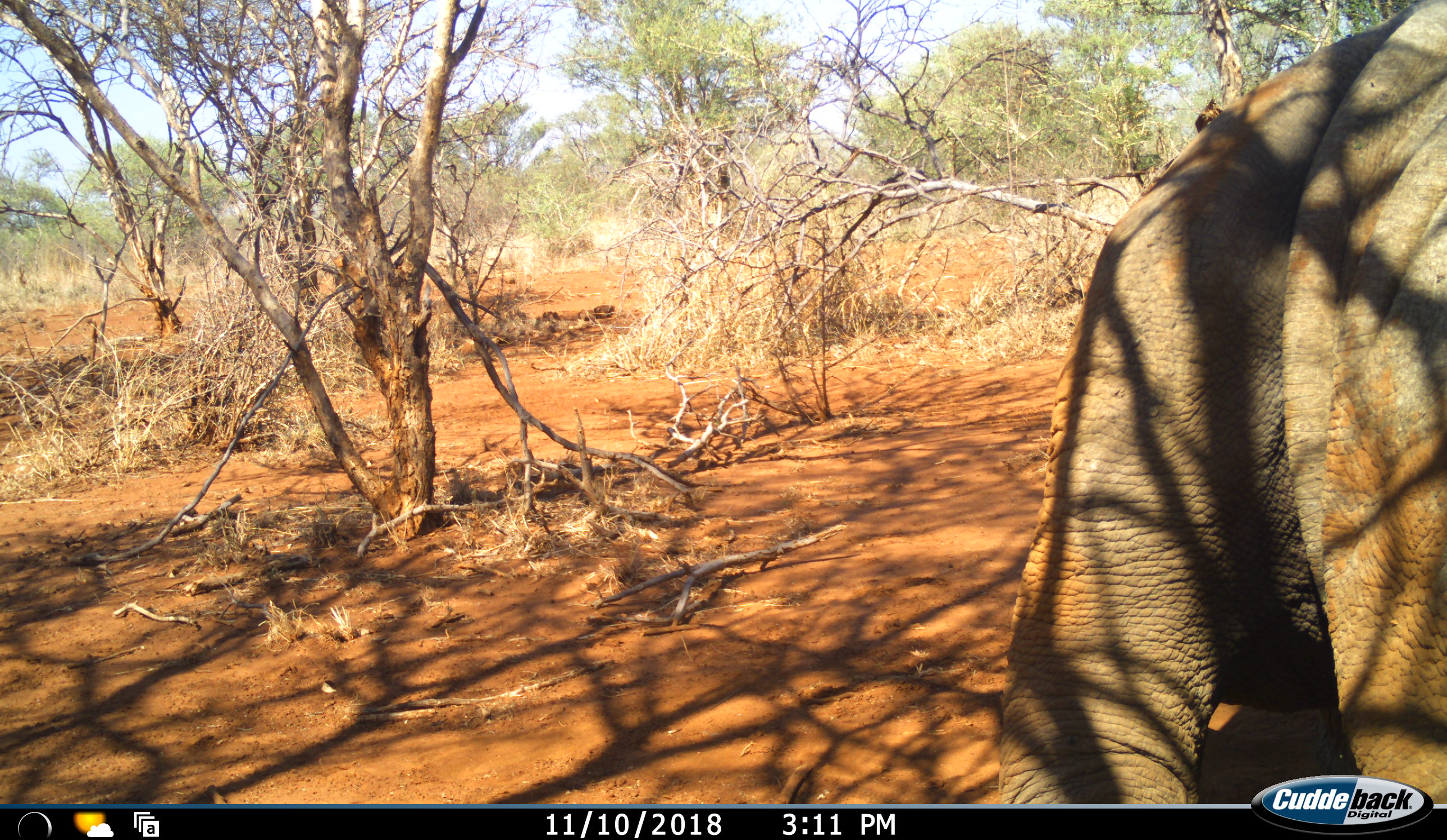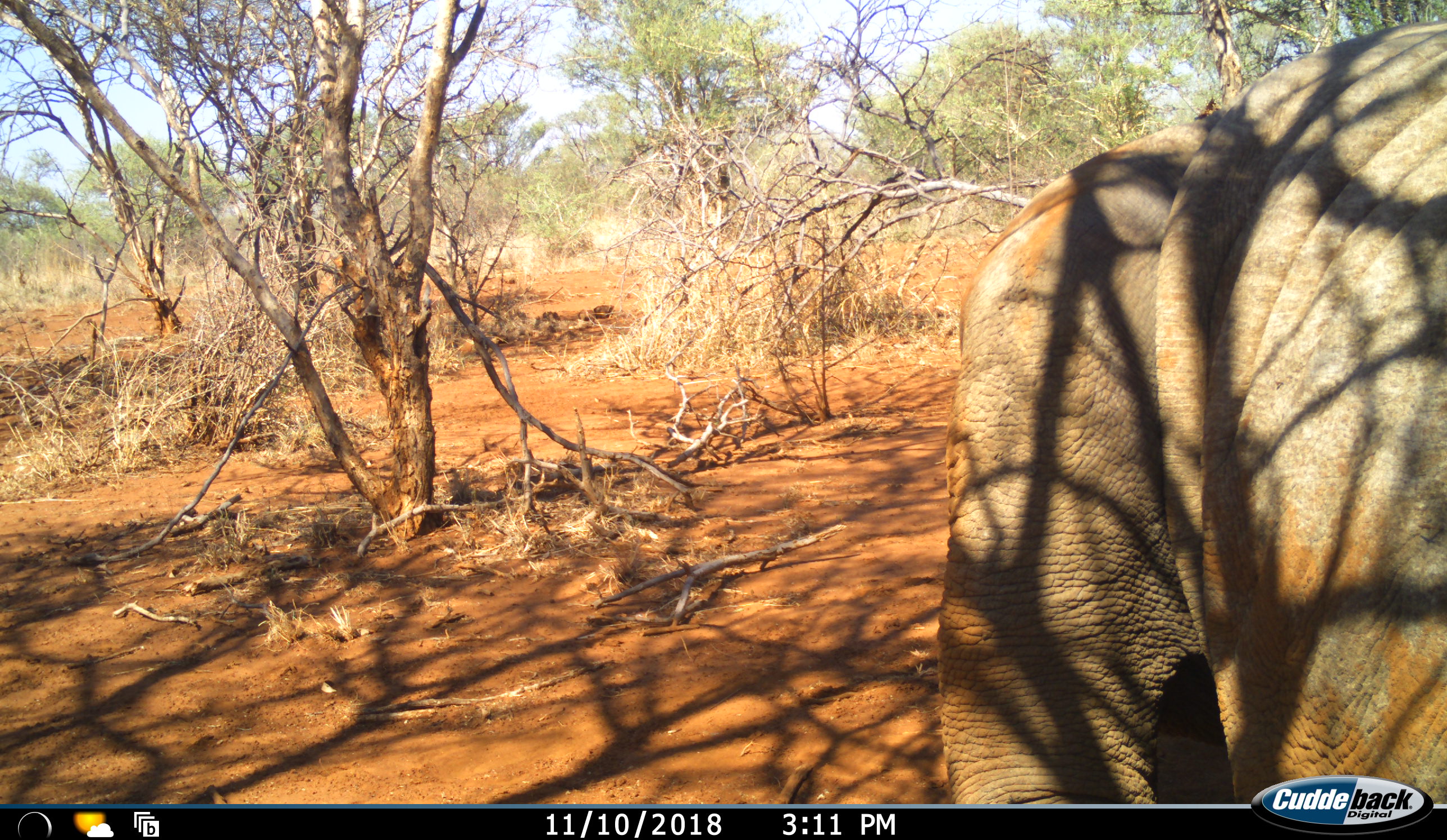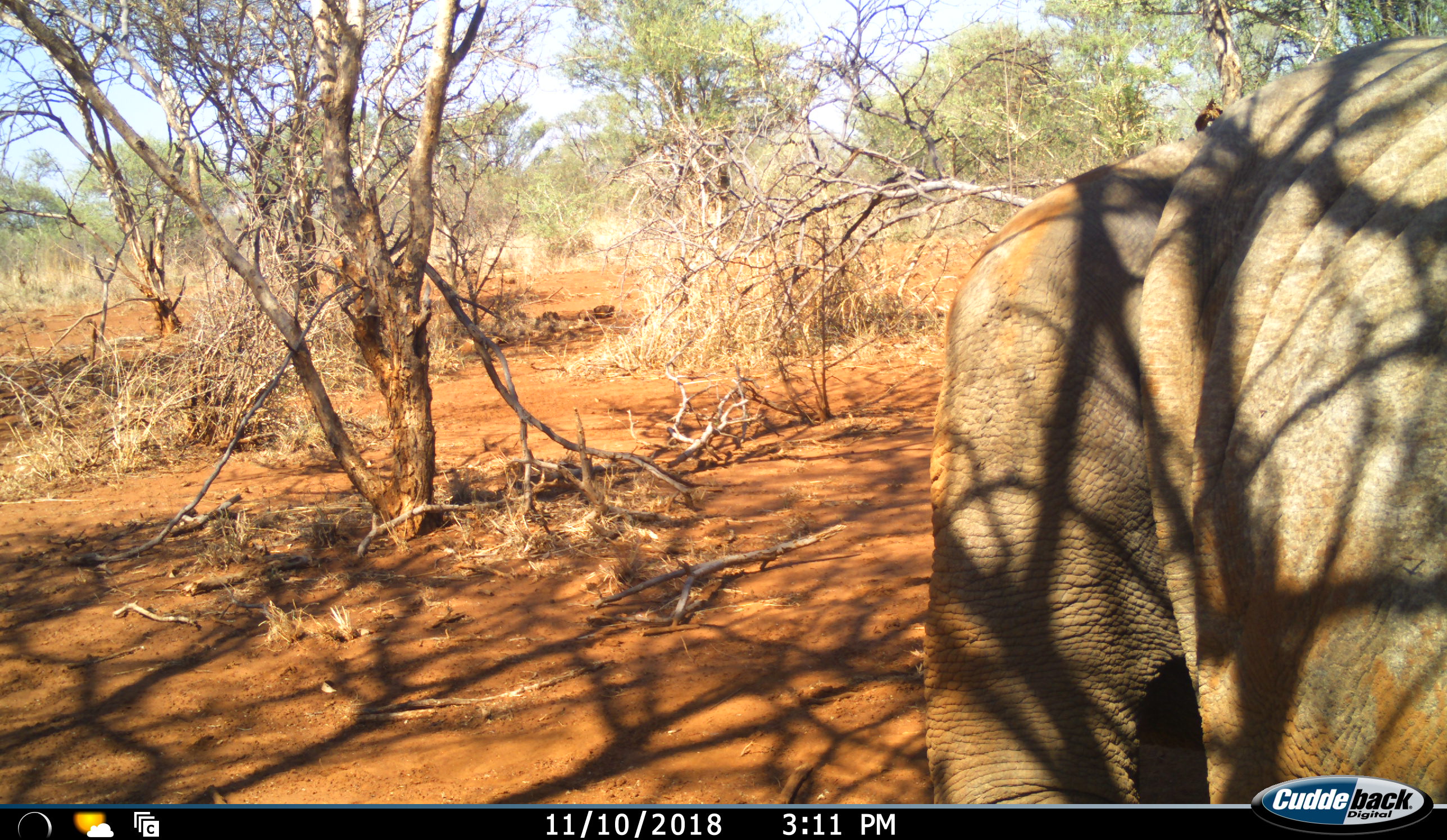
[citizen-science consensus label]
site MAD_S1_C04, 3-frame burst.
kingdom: Animalia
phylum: Chordata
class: Mammalia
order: Proboscidea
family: Elephantidae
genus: Loxodonta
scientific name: Loxodonta africana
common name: african bush elephant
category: elephant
Elephant (african bush elephant) (Loxodonta africana), count 1. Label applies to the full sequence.